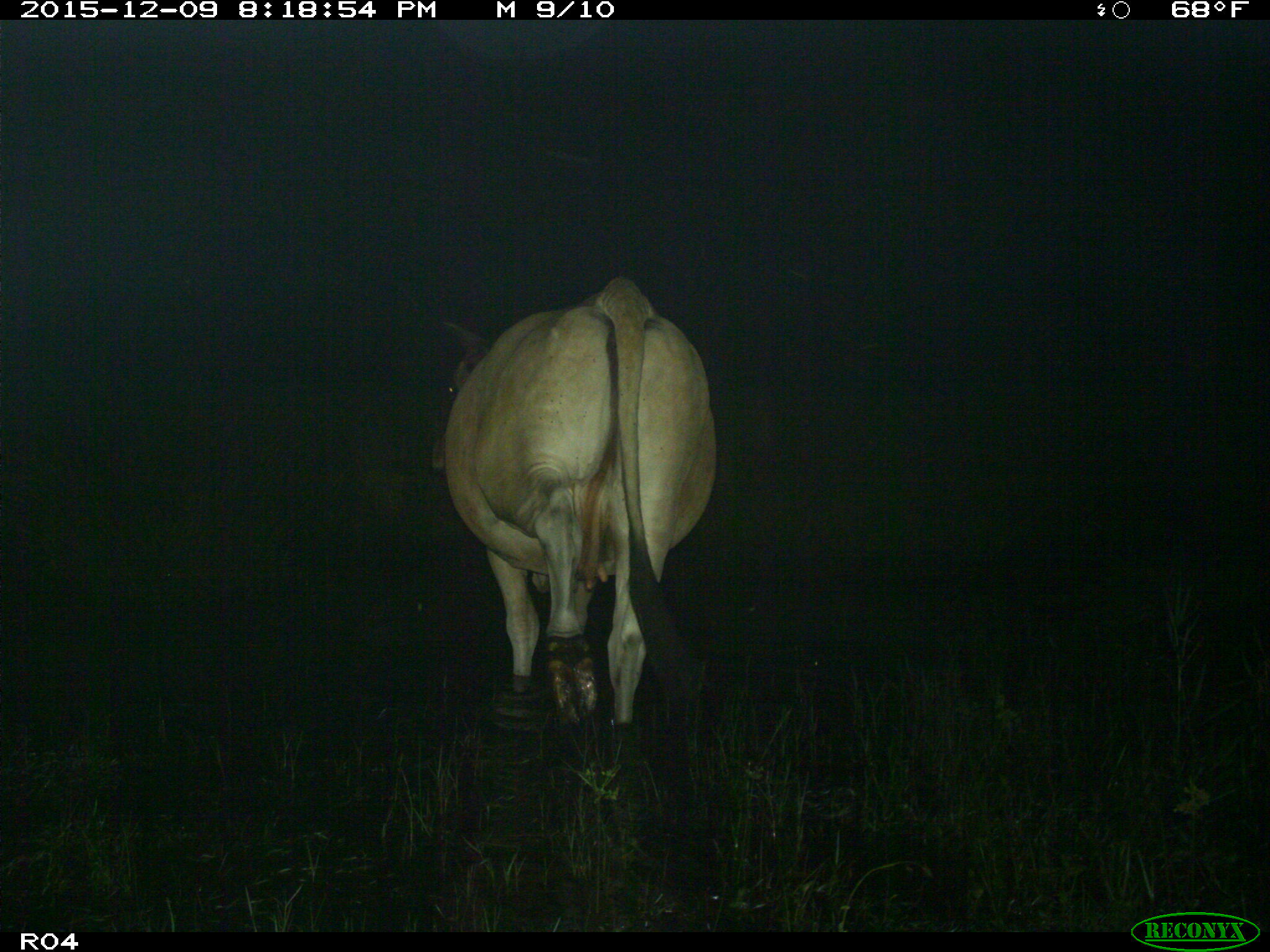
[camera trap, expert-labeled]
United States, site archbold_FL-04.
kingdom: Animalia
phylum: Chordata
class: Mammalia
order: Artiodactyla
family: Bovidae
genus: Bos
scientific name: Bos taurus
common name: domestic cow